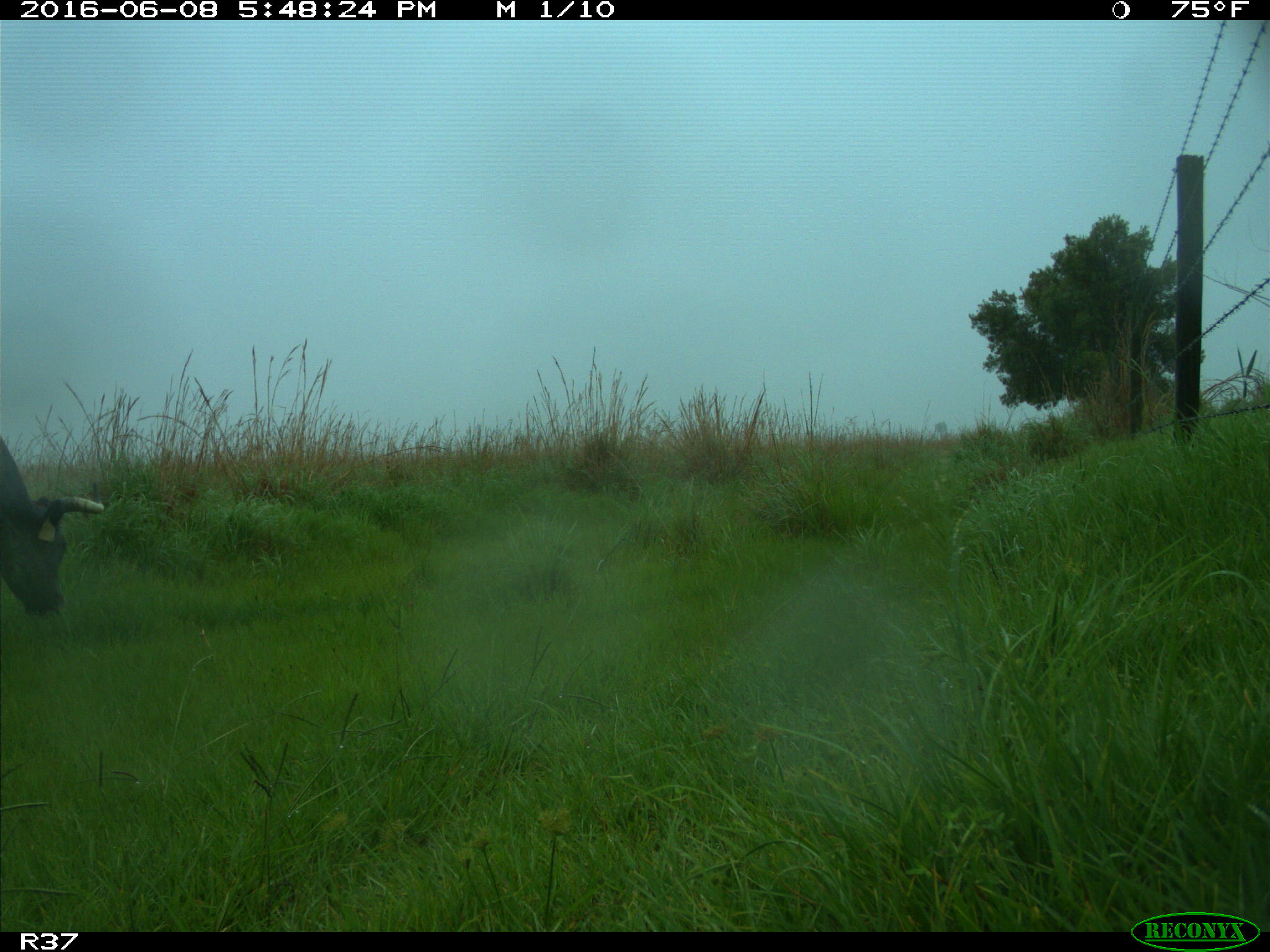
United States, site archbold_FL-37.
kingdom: Animalia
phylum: Chordata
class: Mammalia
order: Artiodactyla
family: Bovidae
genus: Bos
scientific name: Bos taurus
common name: domestic cow